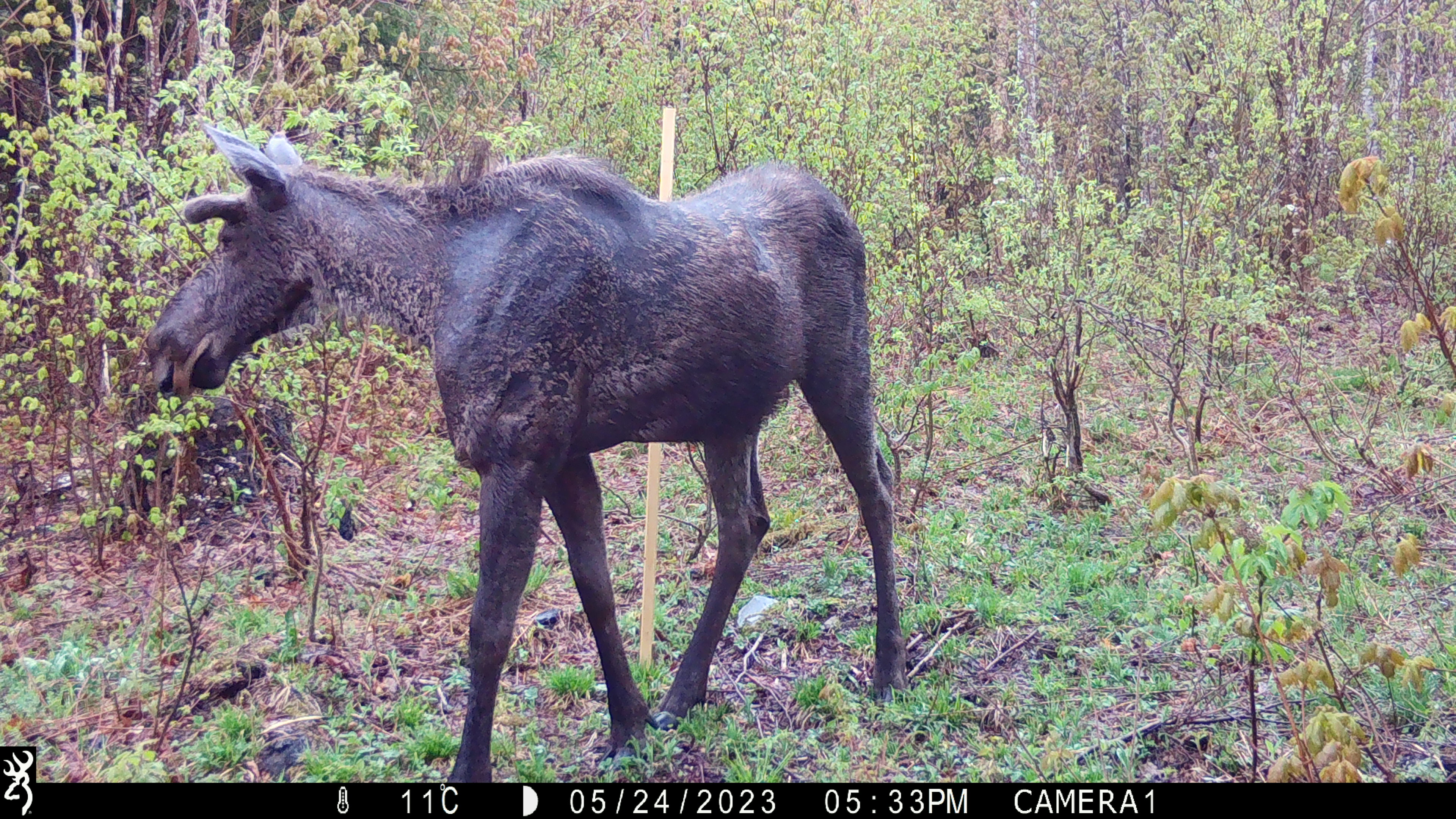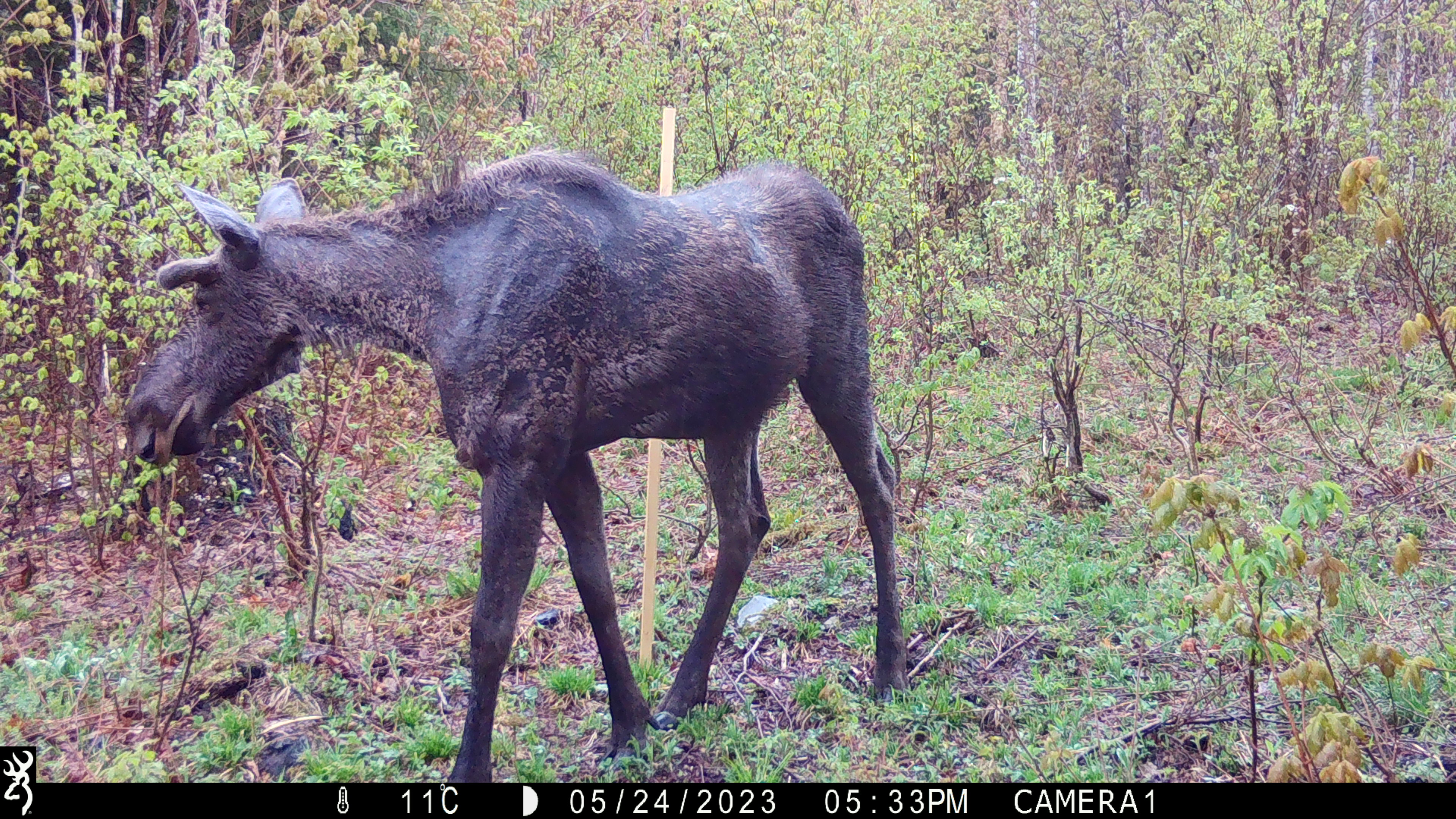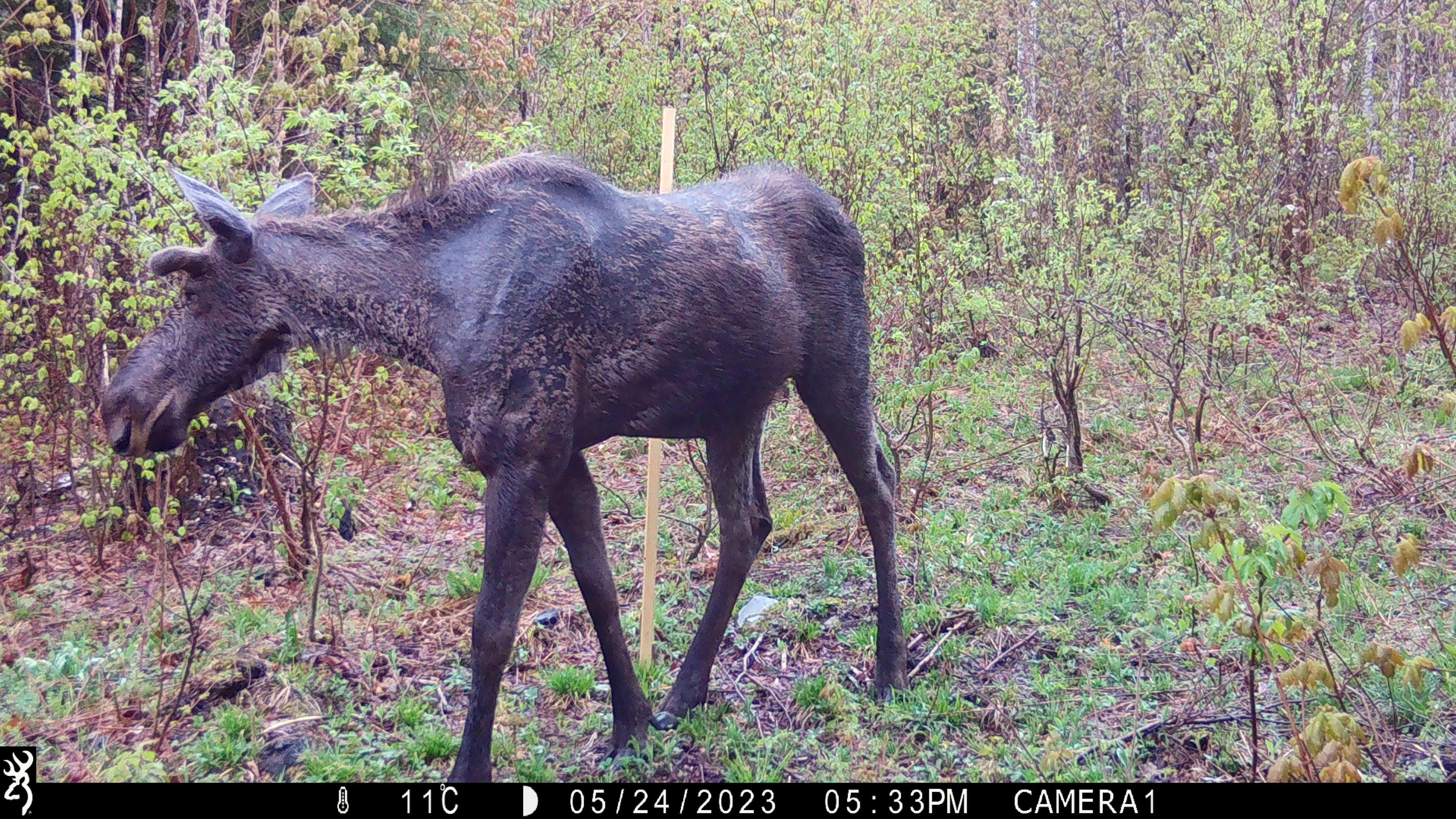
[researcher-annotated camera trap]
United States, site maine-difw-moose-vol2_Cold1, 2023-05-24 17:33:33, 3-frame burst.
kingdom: Animalia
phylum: Chordata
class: Mammalia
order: Artiodactyla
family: Cervidae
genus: Alces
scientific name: Alces alces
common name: moose